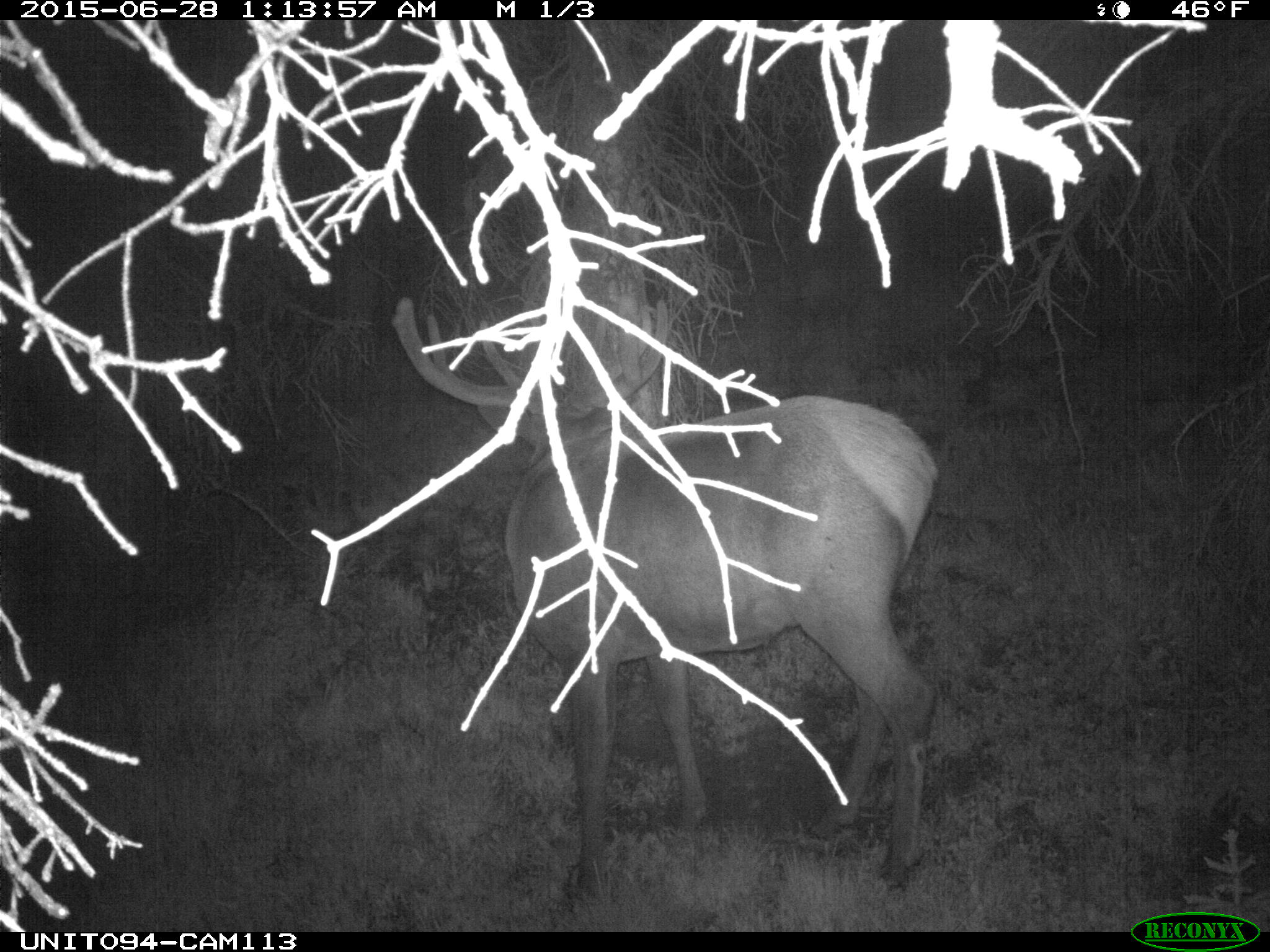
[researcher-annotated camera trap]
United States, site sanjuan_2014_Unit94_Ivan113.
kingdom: Animalia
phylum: Chordata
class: Mammalia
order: Artiodactyla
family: Cervidae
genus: Cervus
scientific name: Cervus elaphus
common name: red deer